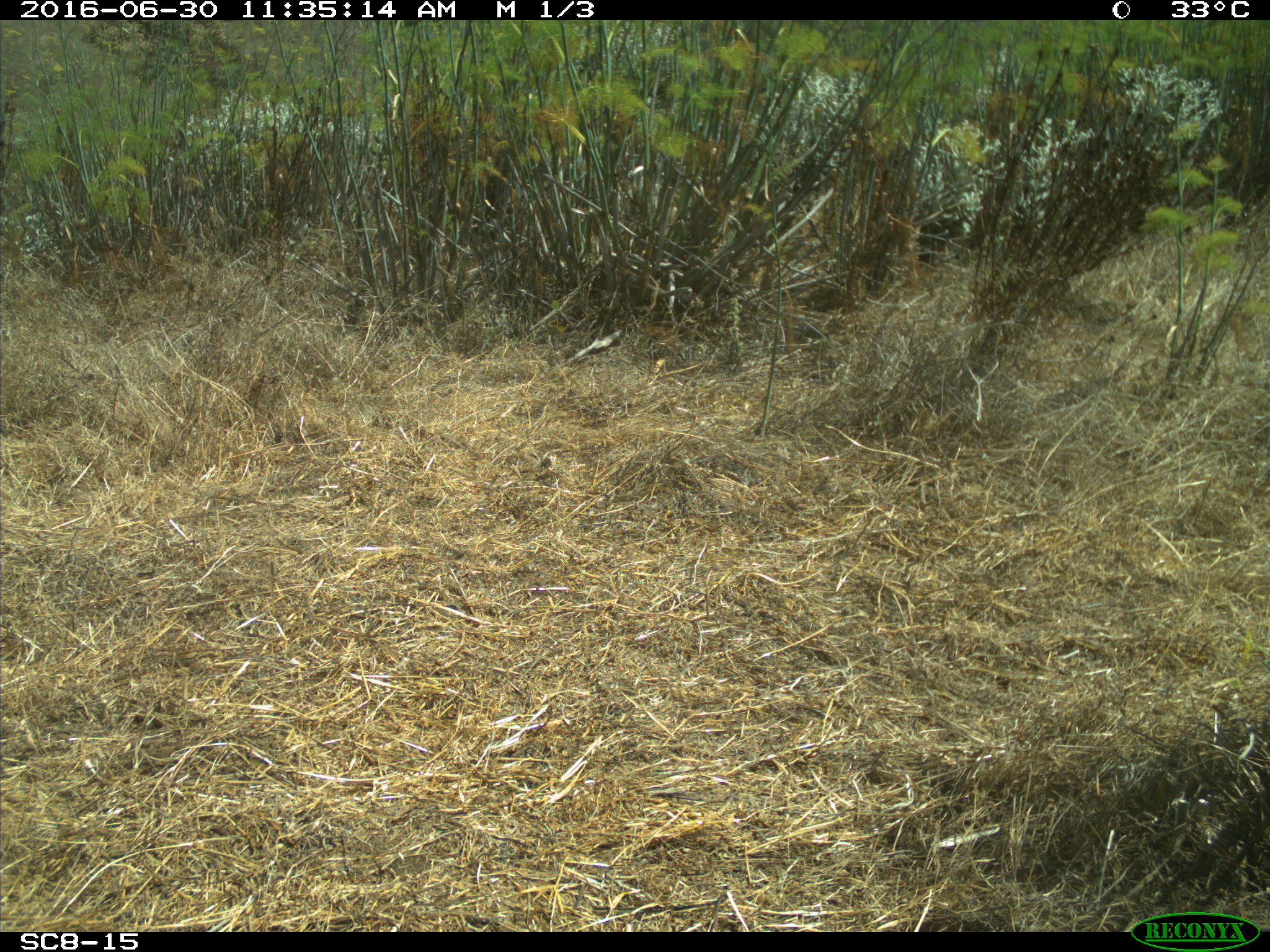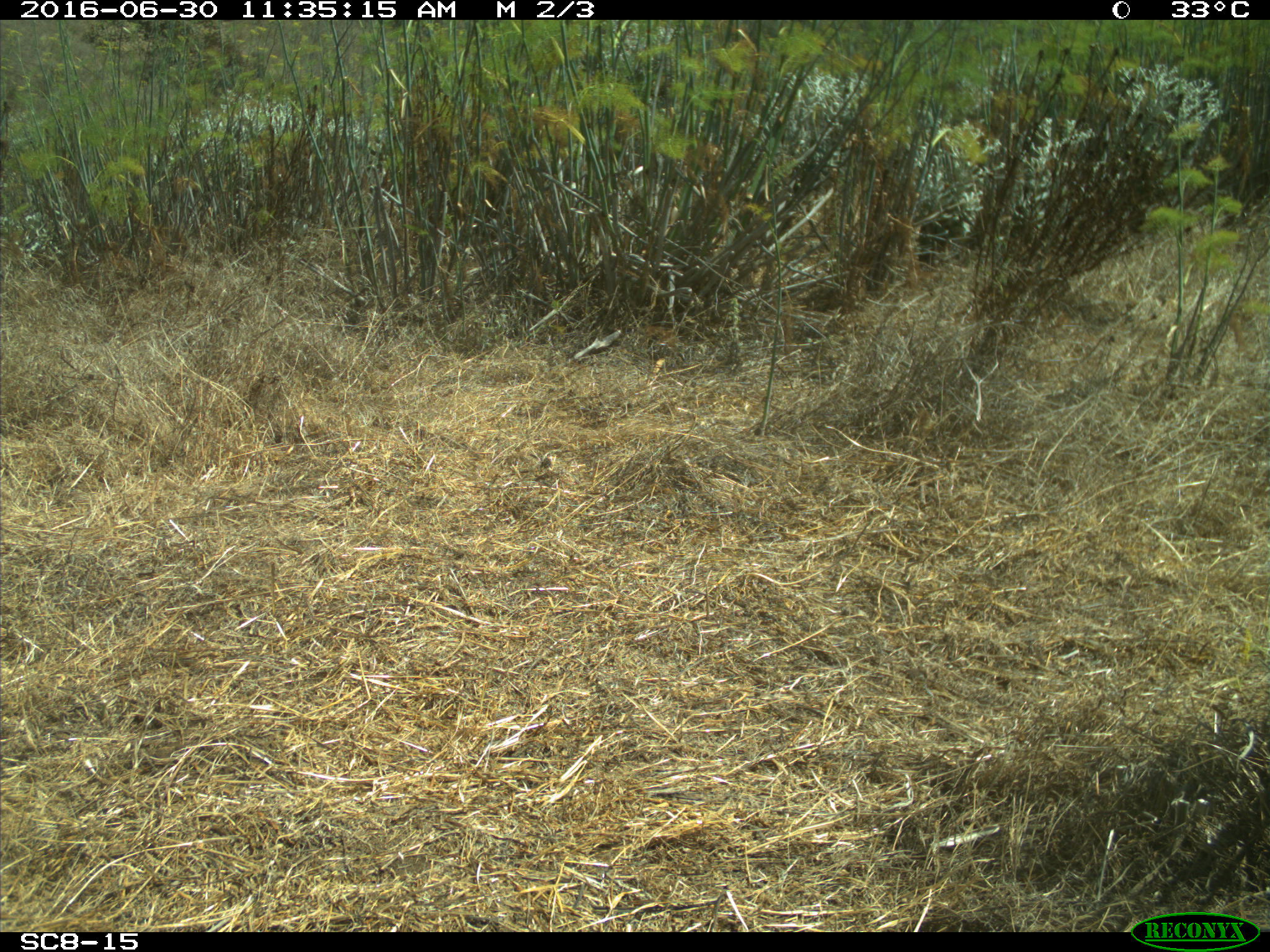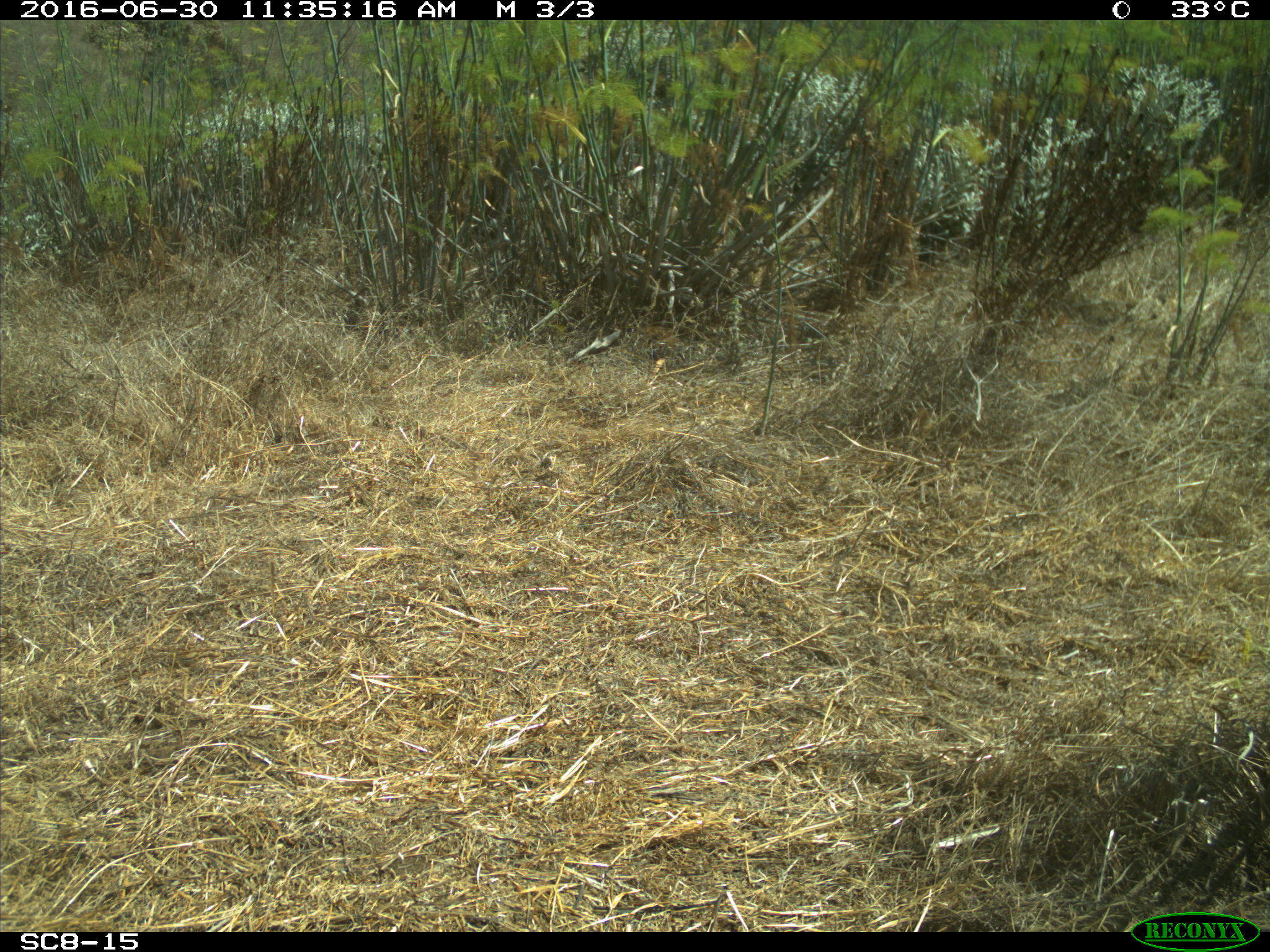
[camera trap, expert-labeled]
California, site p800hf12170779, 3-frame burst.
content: no animal present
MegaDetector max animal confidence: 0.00